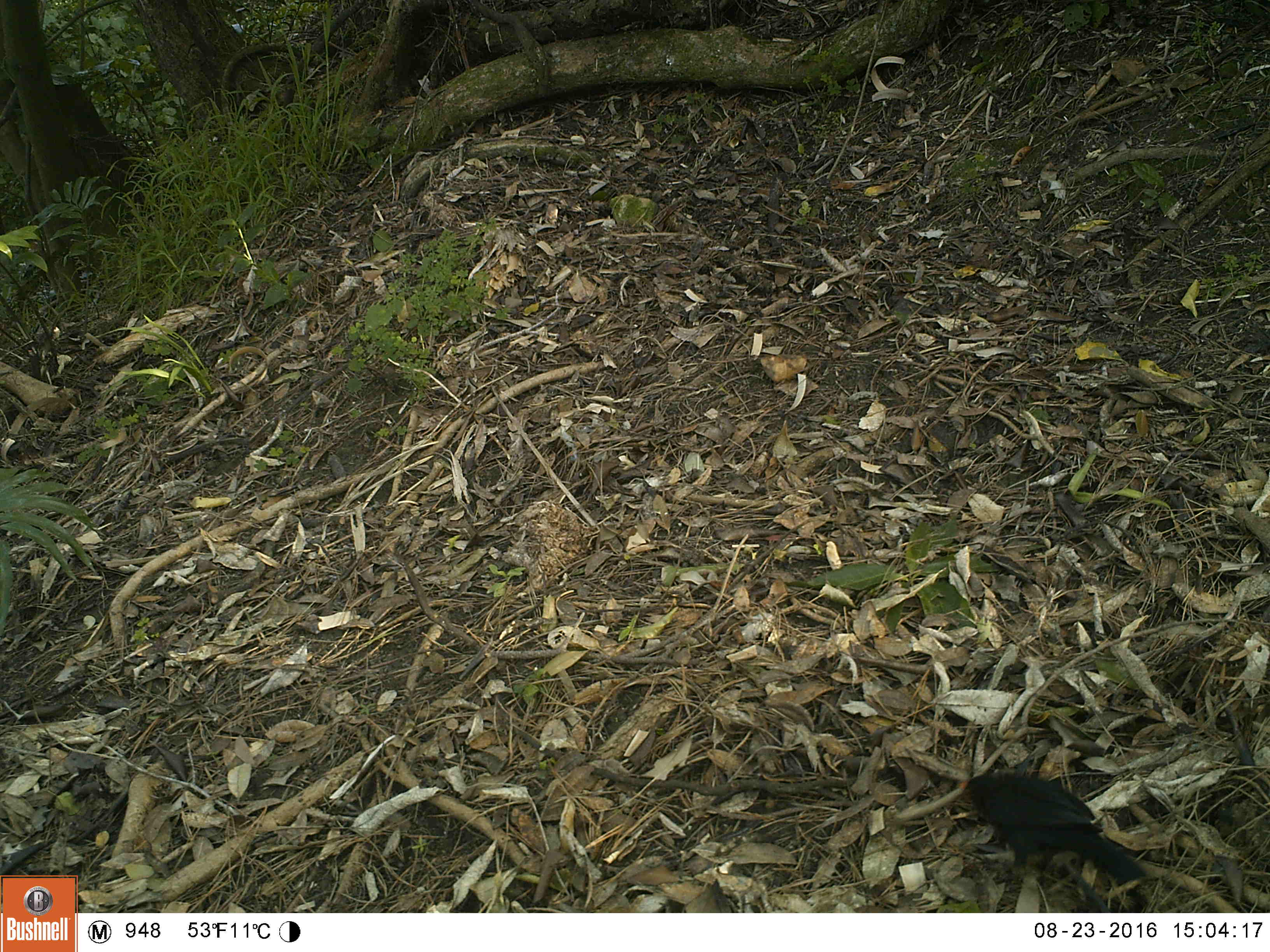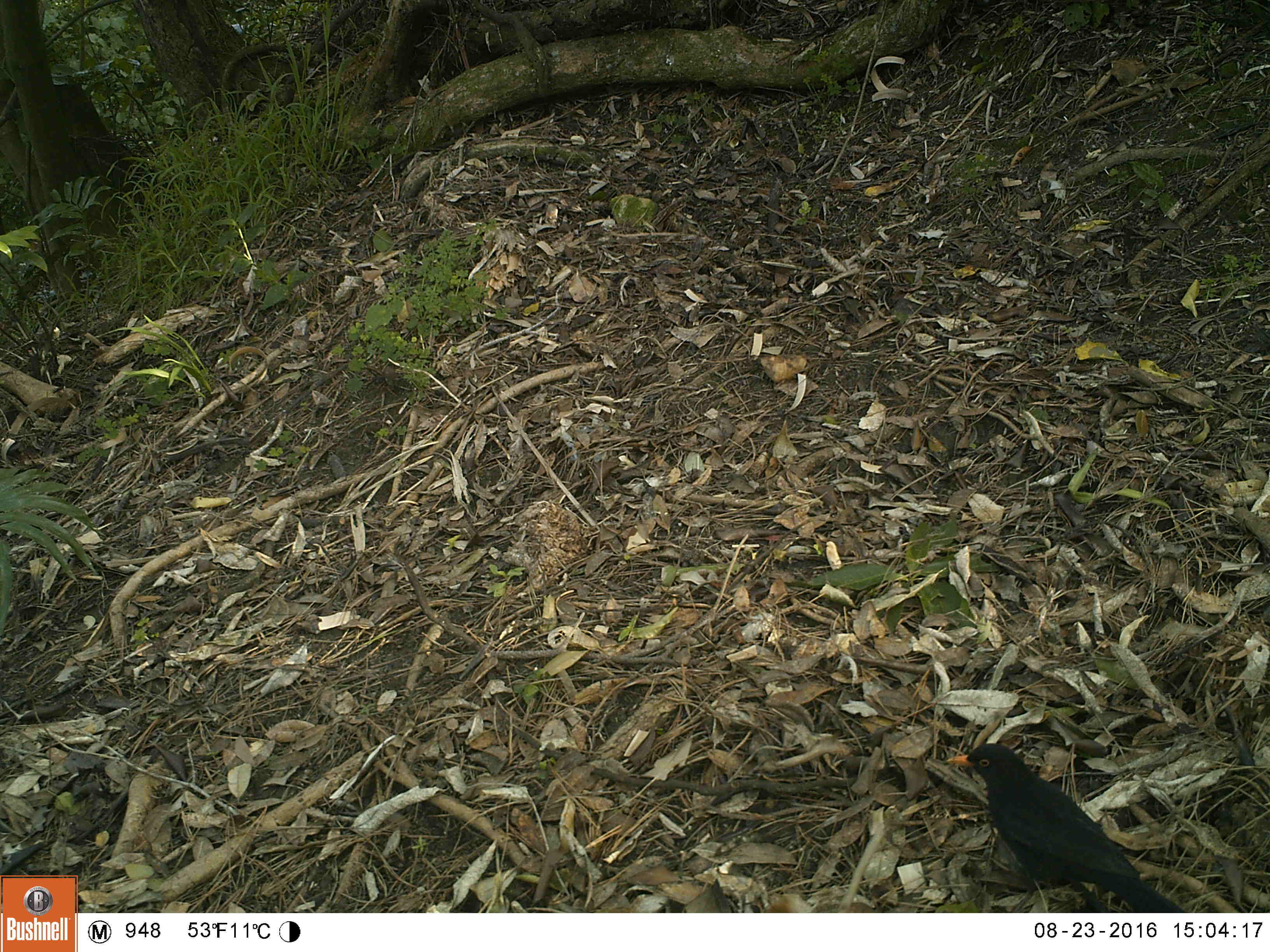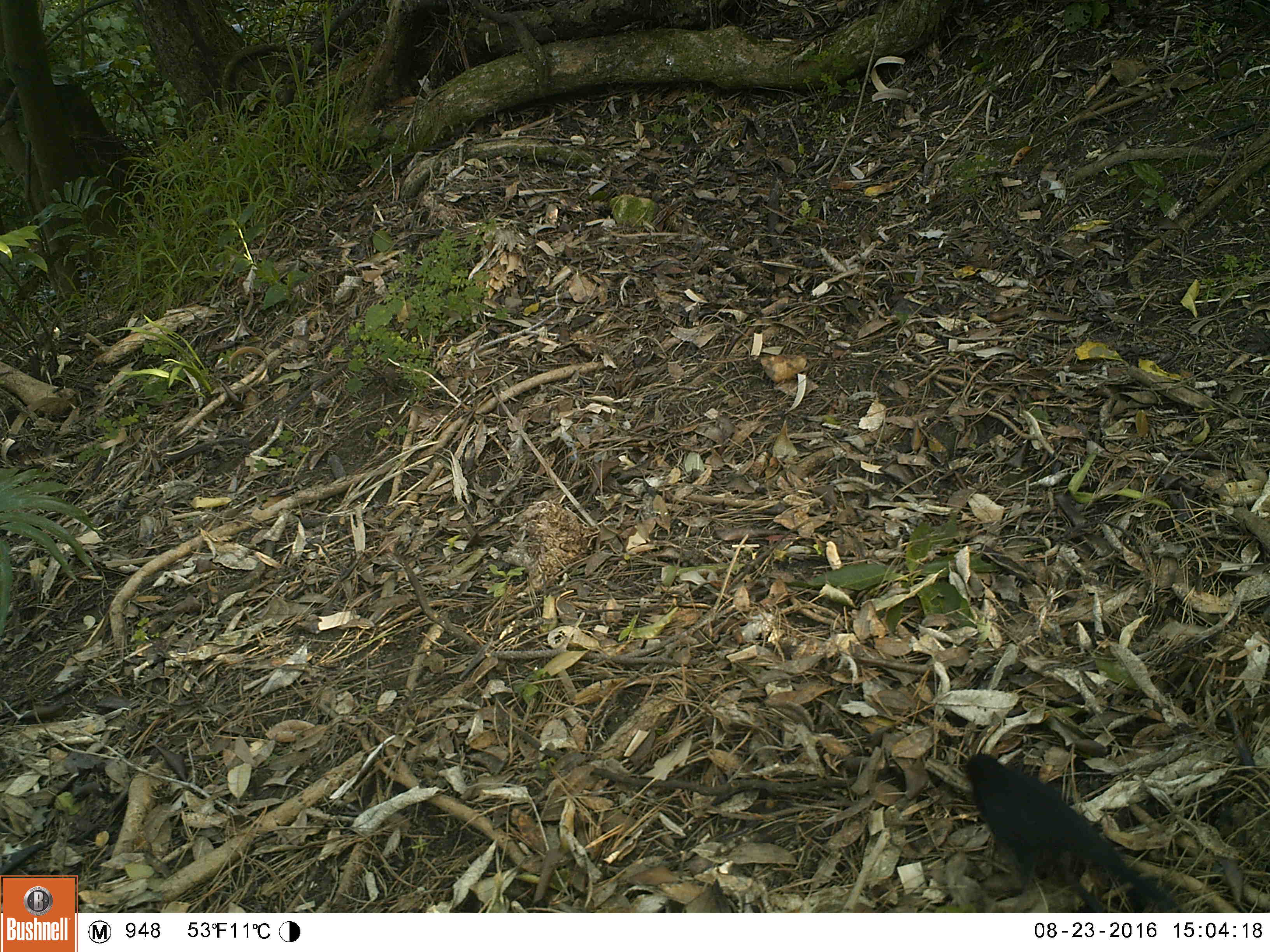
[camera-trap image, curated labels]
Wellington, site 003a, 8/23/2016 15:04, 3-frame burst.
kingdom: Animalia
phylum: Chordata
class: Aves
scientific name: Aves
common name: bird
Bird (Aves).